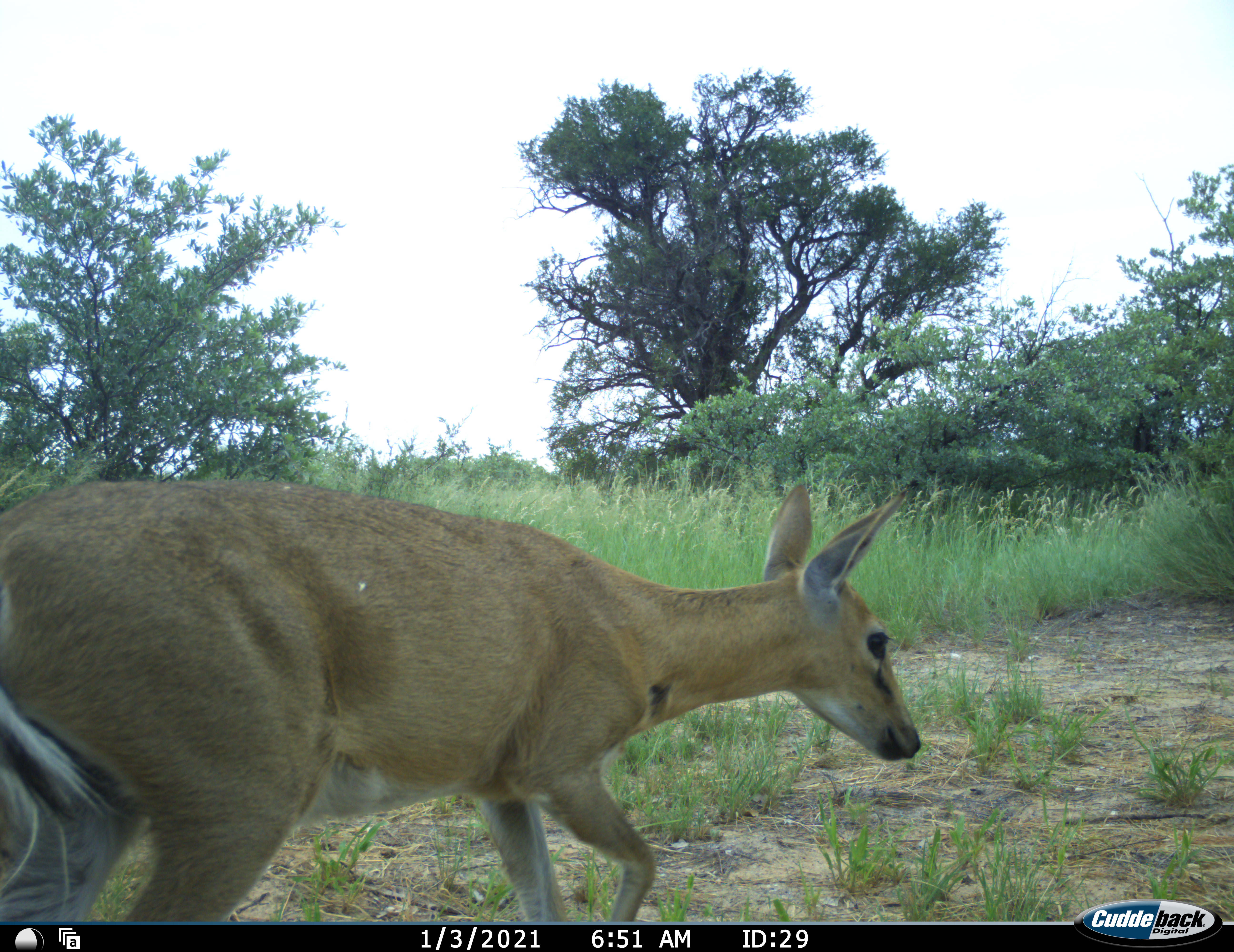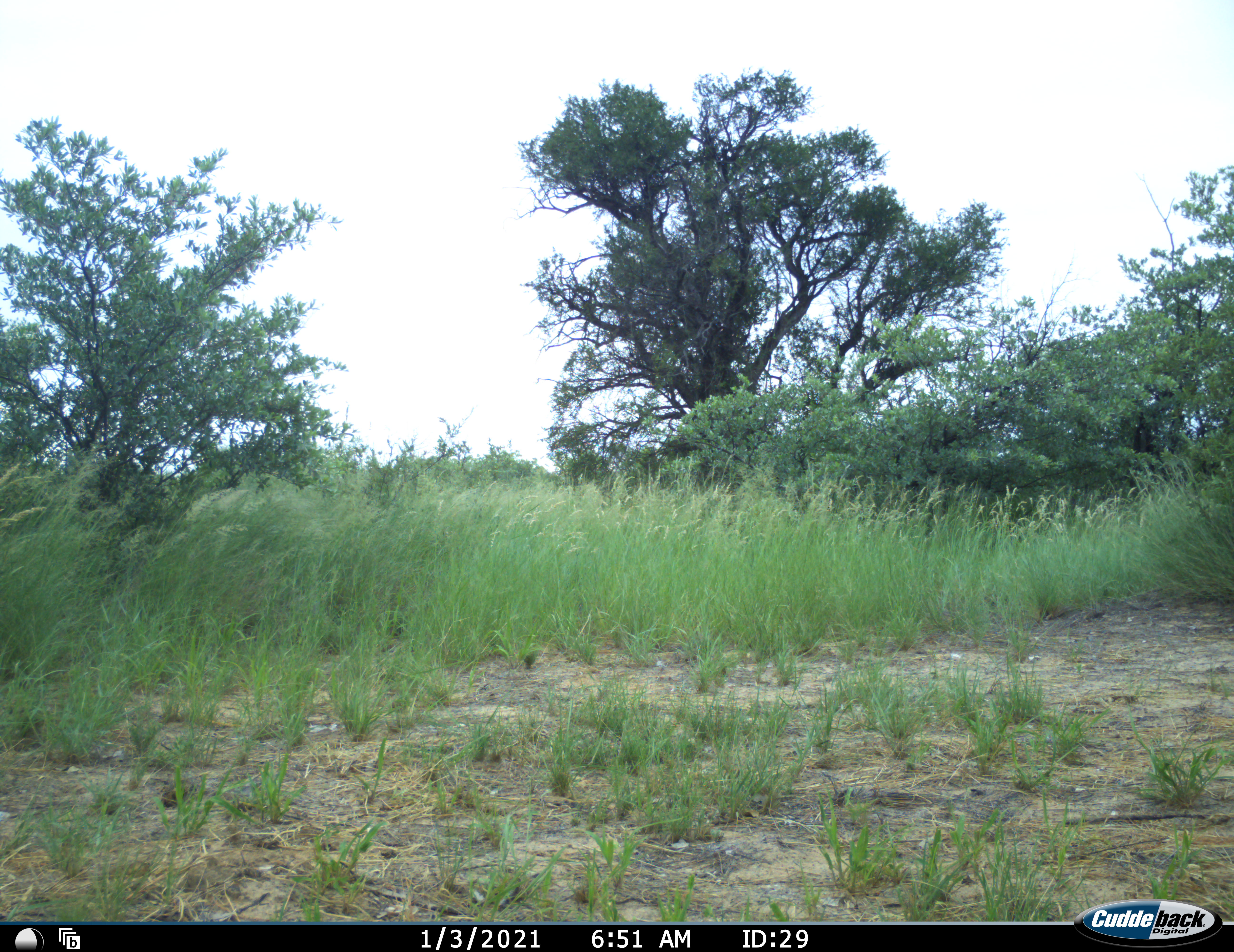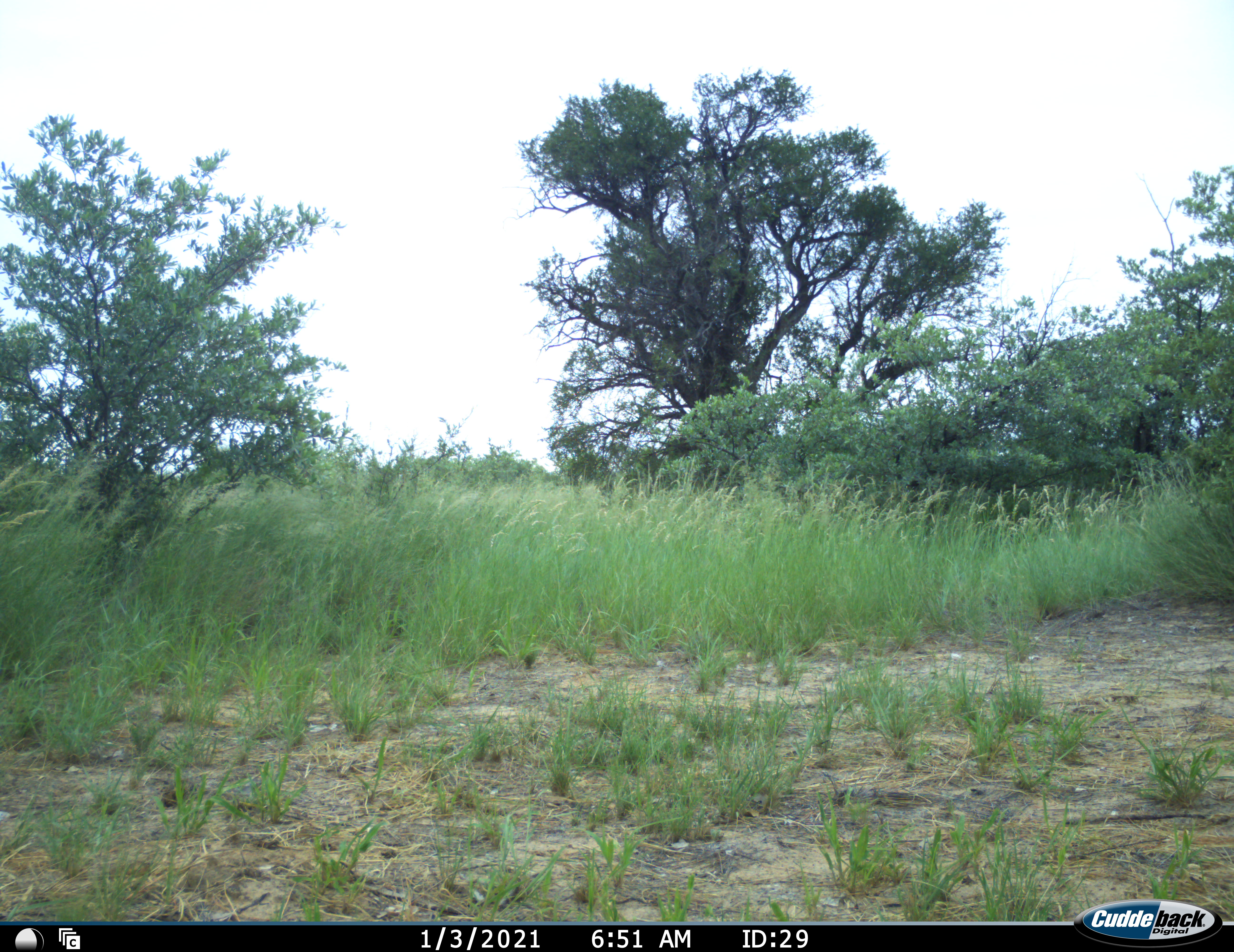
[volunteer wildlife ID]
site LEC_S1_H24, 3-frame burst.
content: unidentified animal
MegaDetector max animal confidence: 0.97